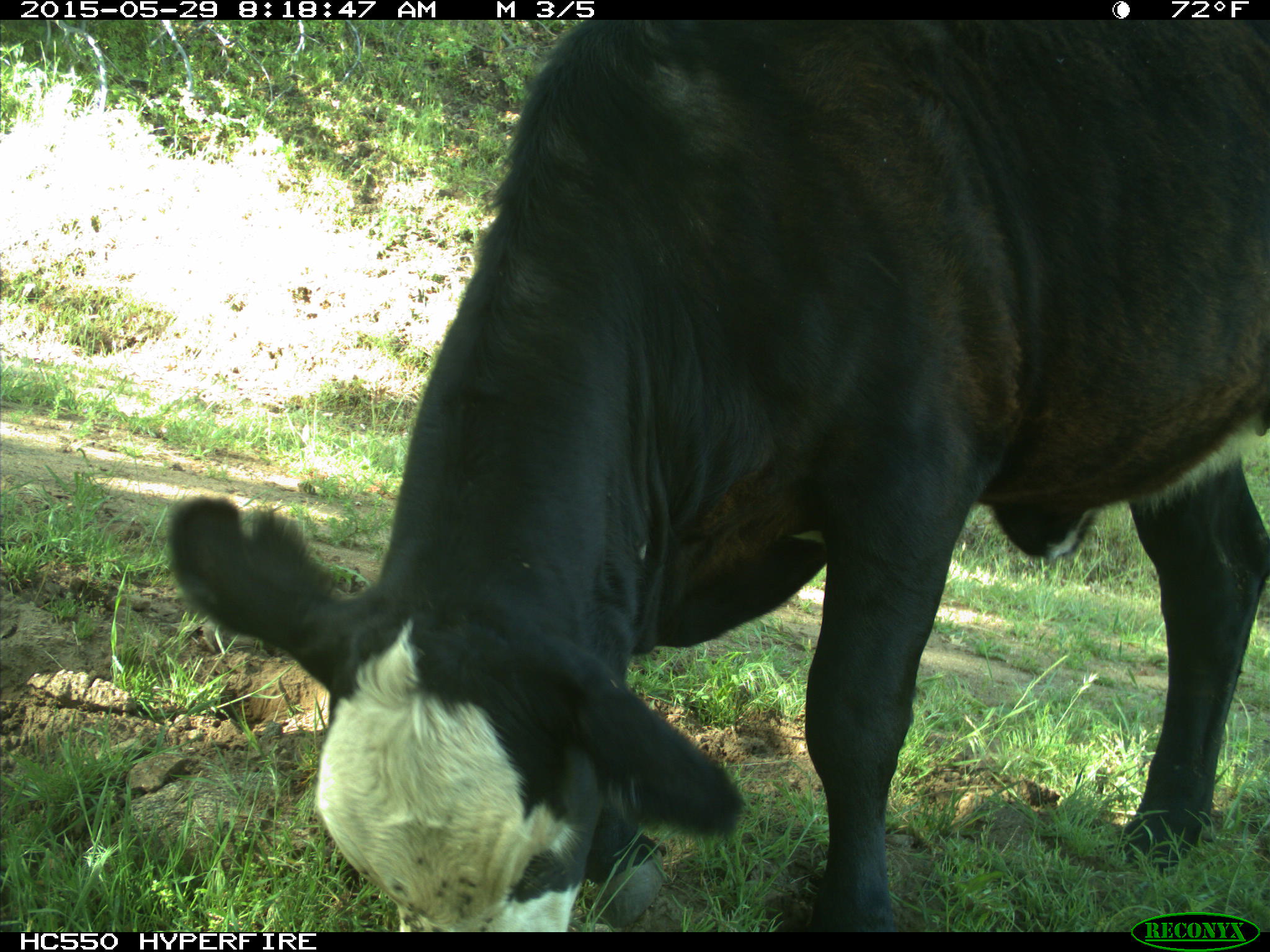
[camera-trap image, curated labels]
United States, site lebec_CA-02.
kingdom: Animalia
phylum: Chordata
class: Mammalia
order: Artiodactyla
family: Bovidae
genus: Bos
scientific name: Bos taurus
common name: domestic cow